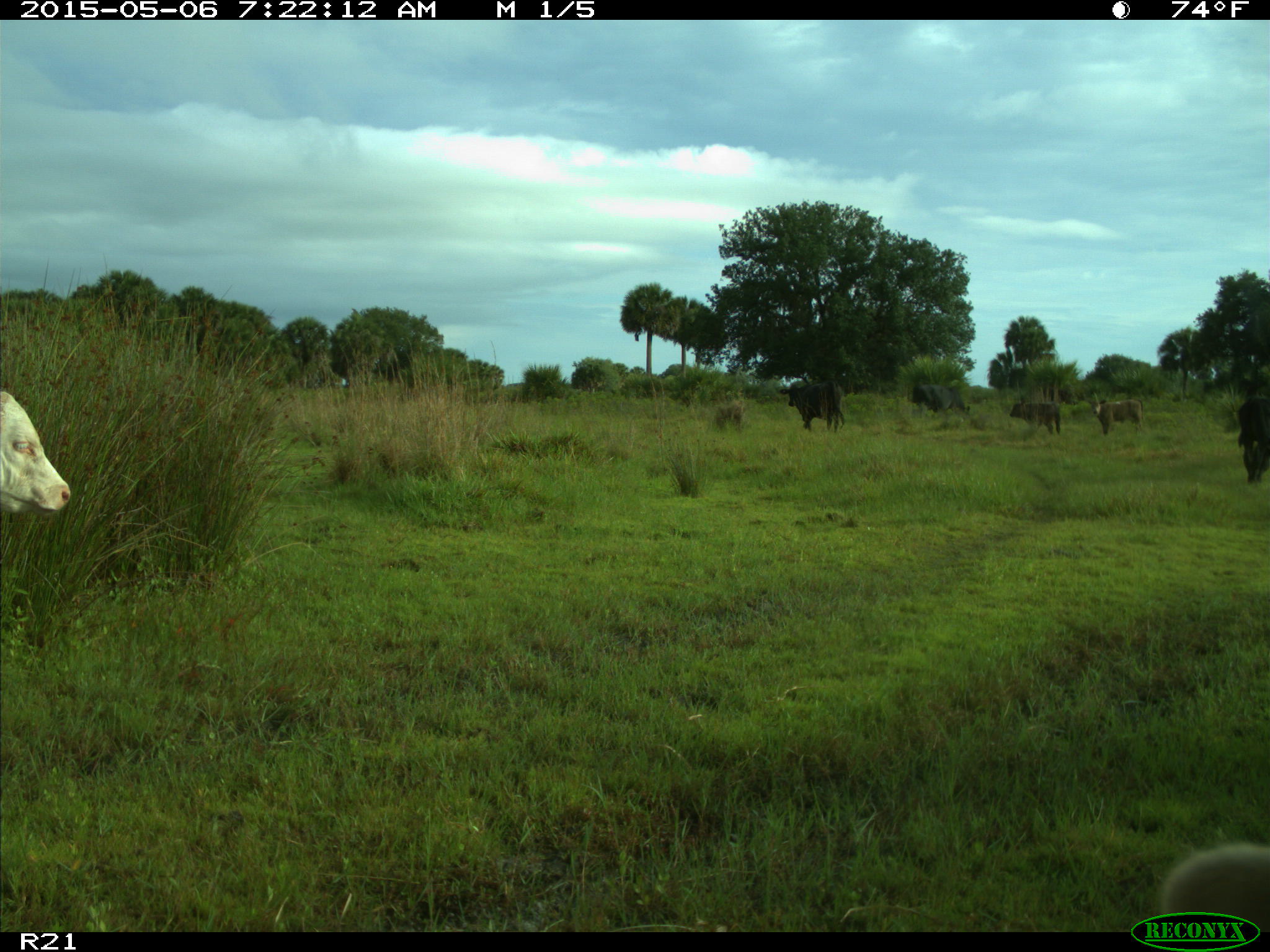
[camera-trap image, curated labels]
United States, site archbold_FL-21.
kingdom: Animalia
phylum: Chordata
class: Mammalia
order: Artiodactyla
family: Bovidae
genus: Bos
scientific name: Bos taurus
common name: domestic cow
Bos taurus (domestic cow).